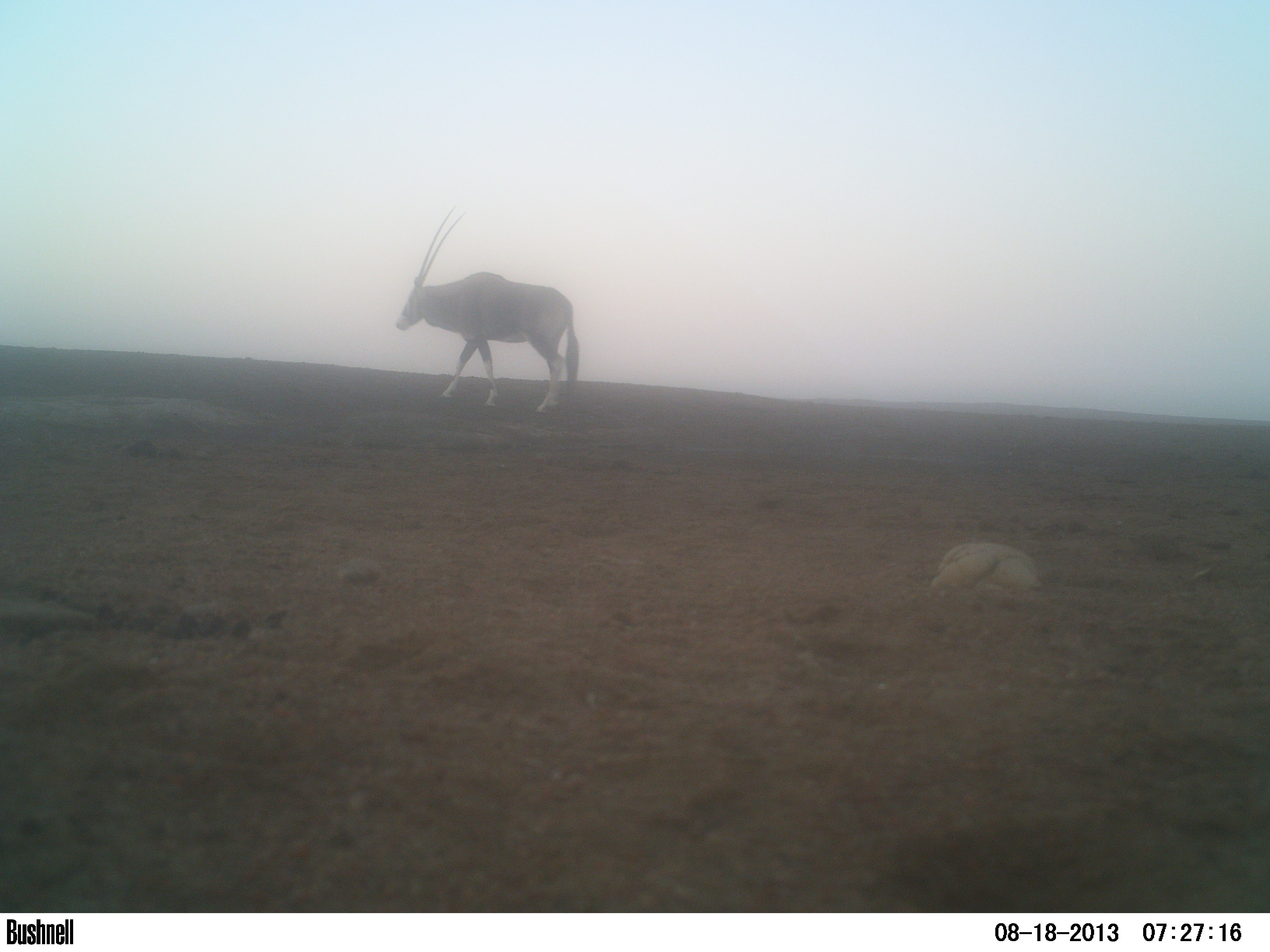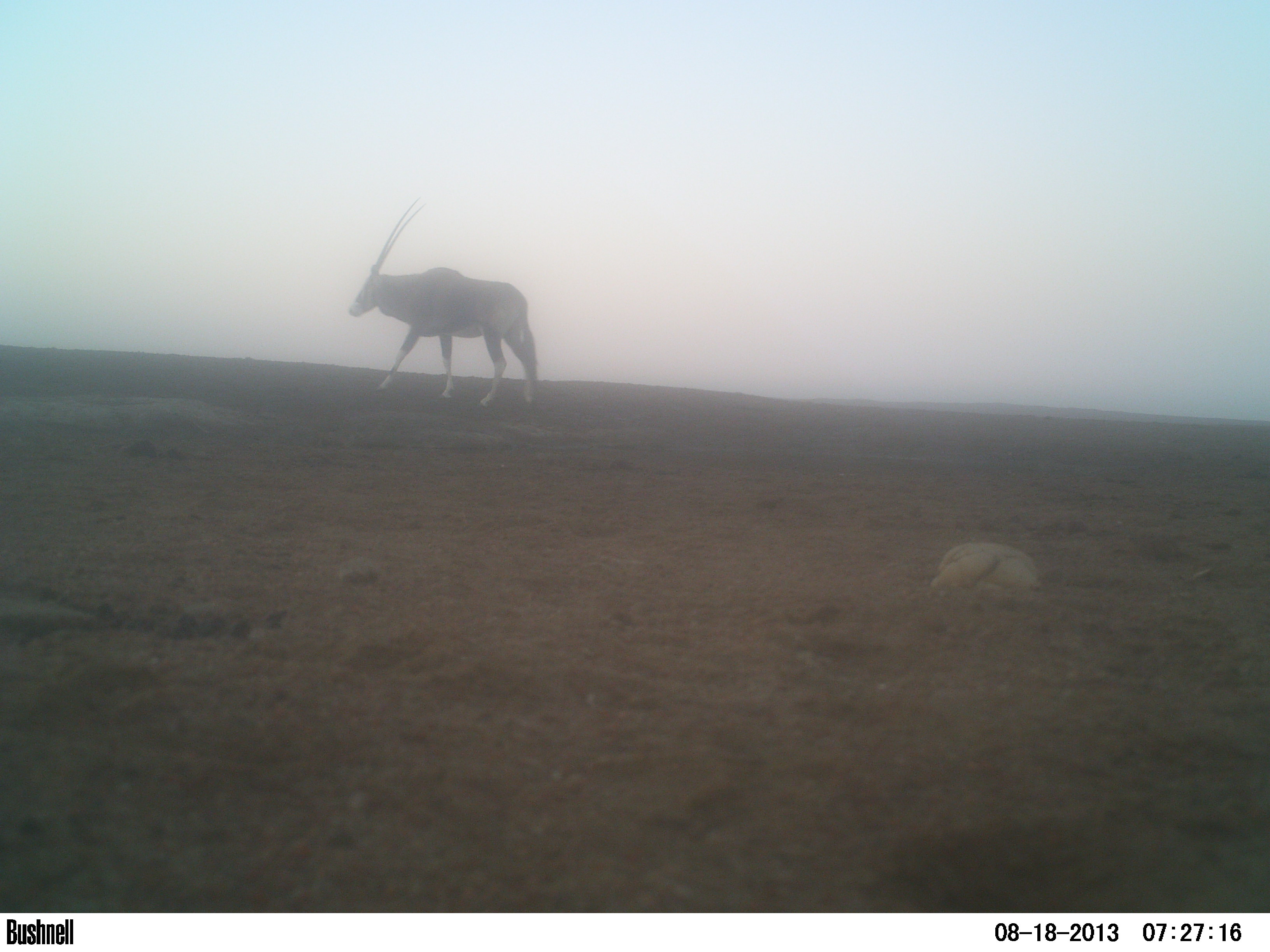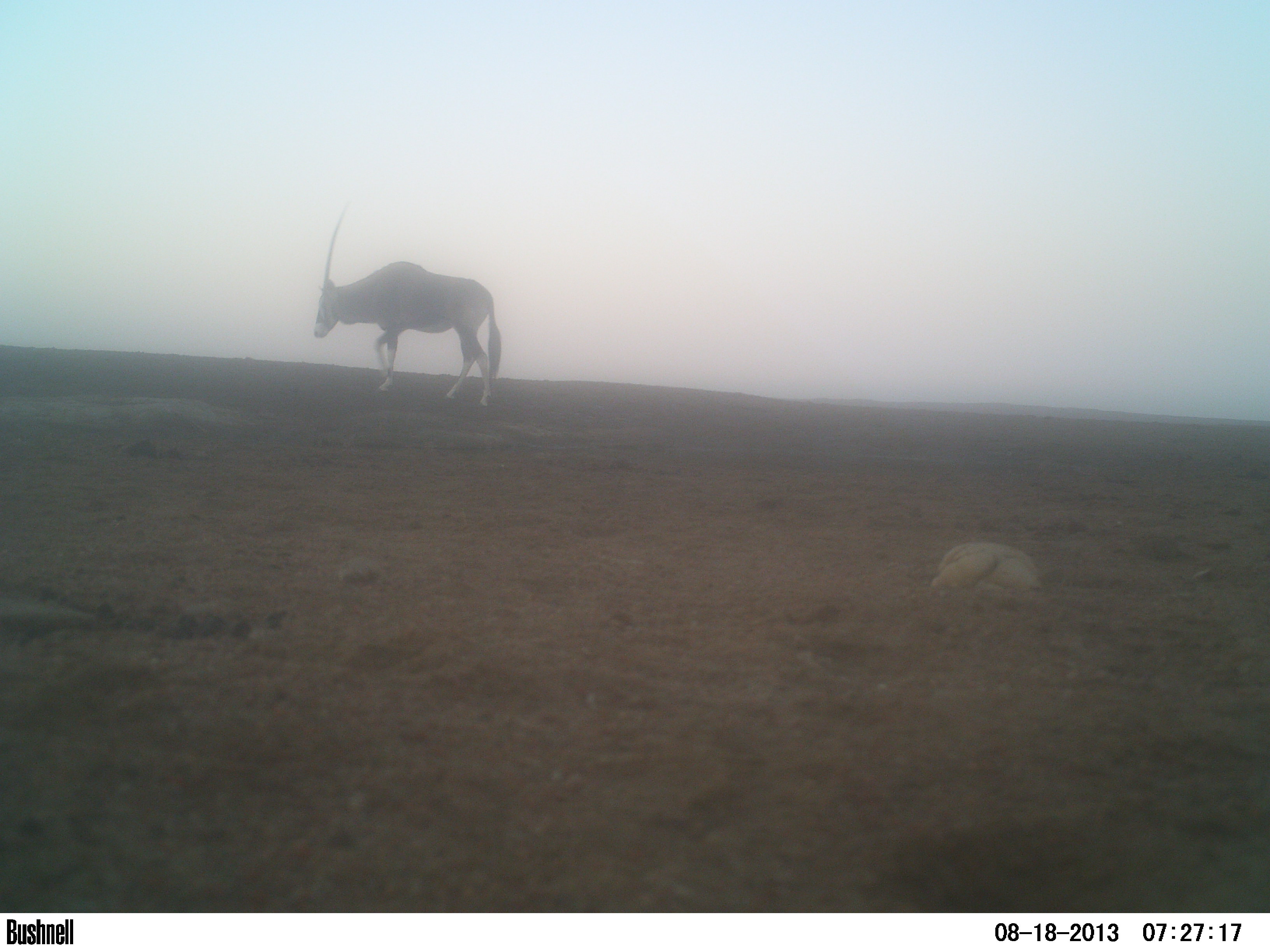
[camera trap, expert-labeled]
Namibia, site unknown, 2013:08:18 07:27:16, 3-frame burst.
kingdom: Animalia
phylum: Chordata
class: Mammalia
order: Artiodactyla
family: Bovidae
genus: Oryx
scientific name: Oryx gazella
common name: gemsbok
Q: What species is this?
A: Oryx gazella (gemsbok).